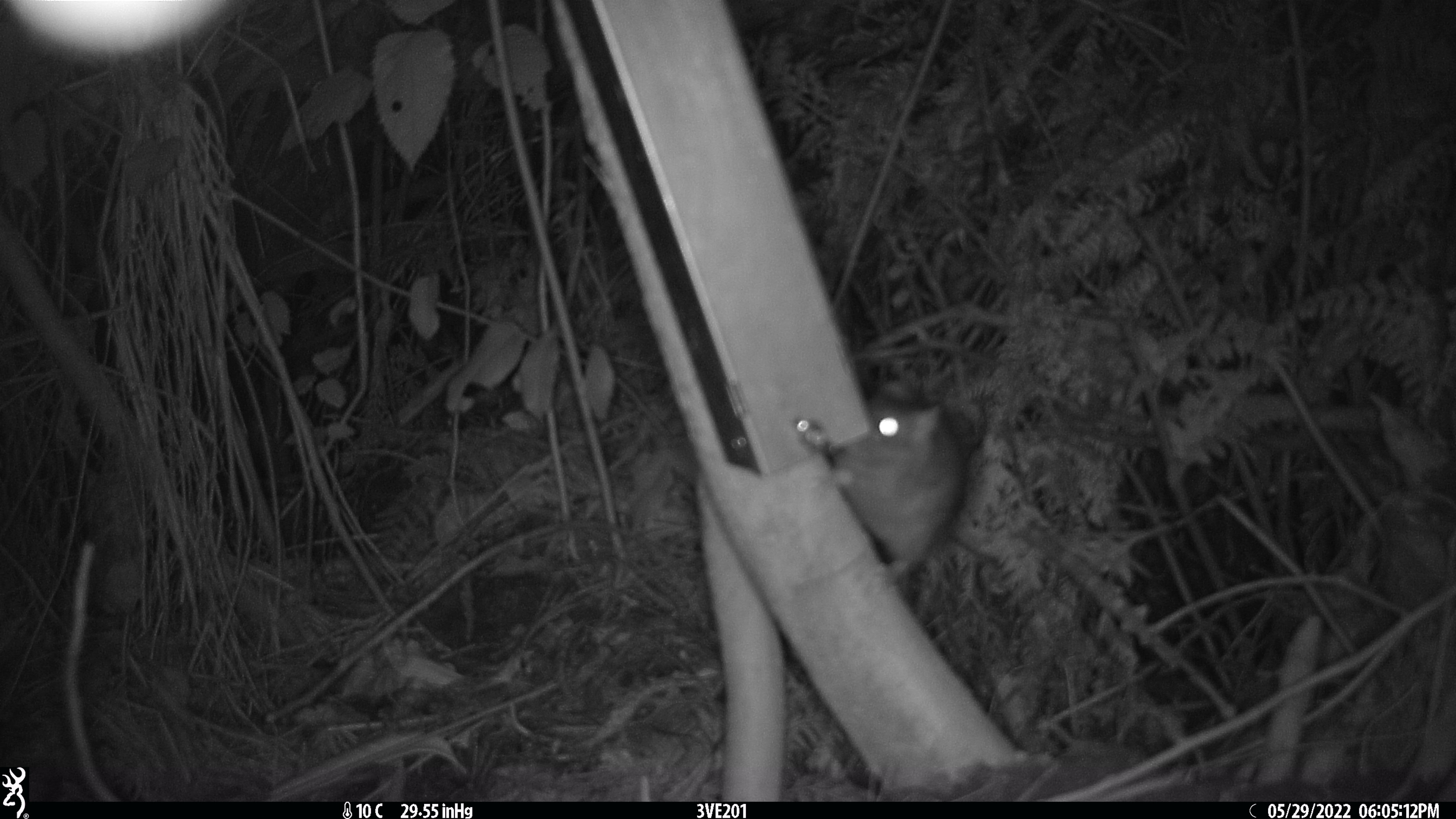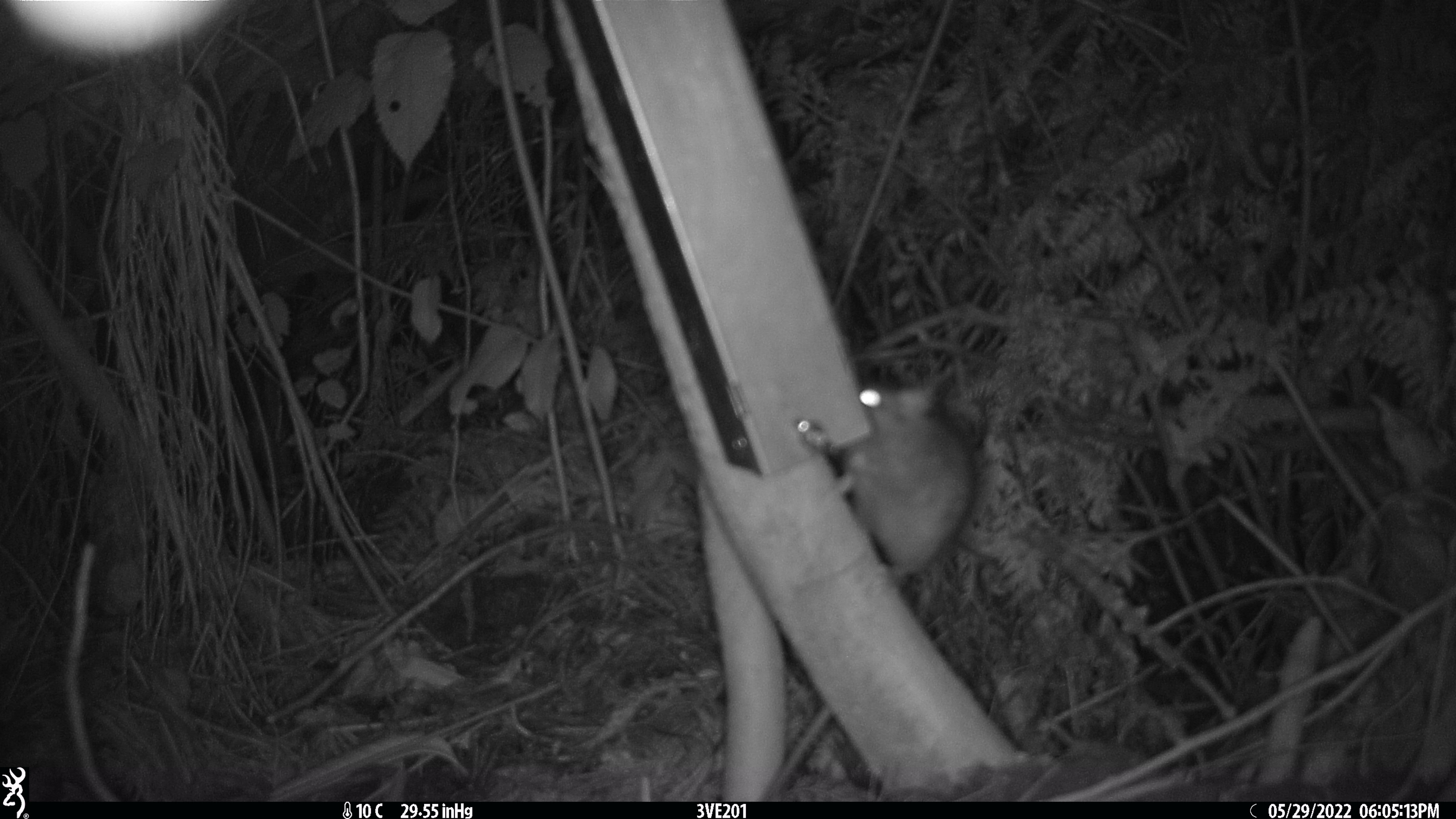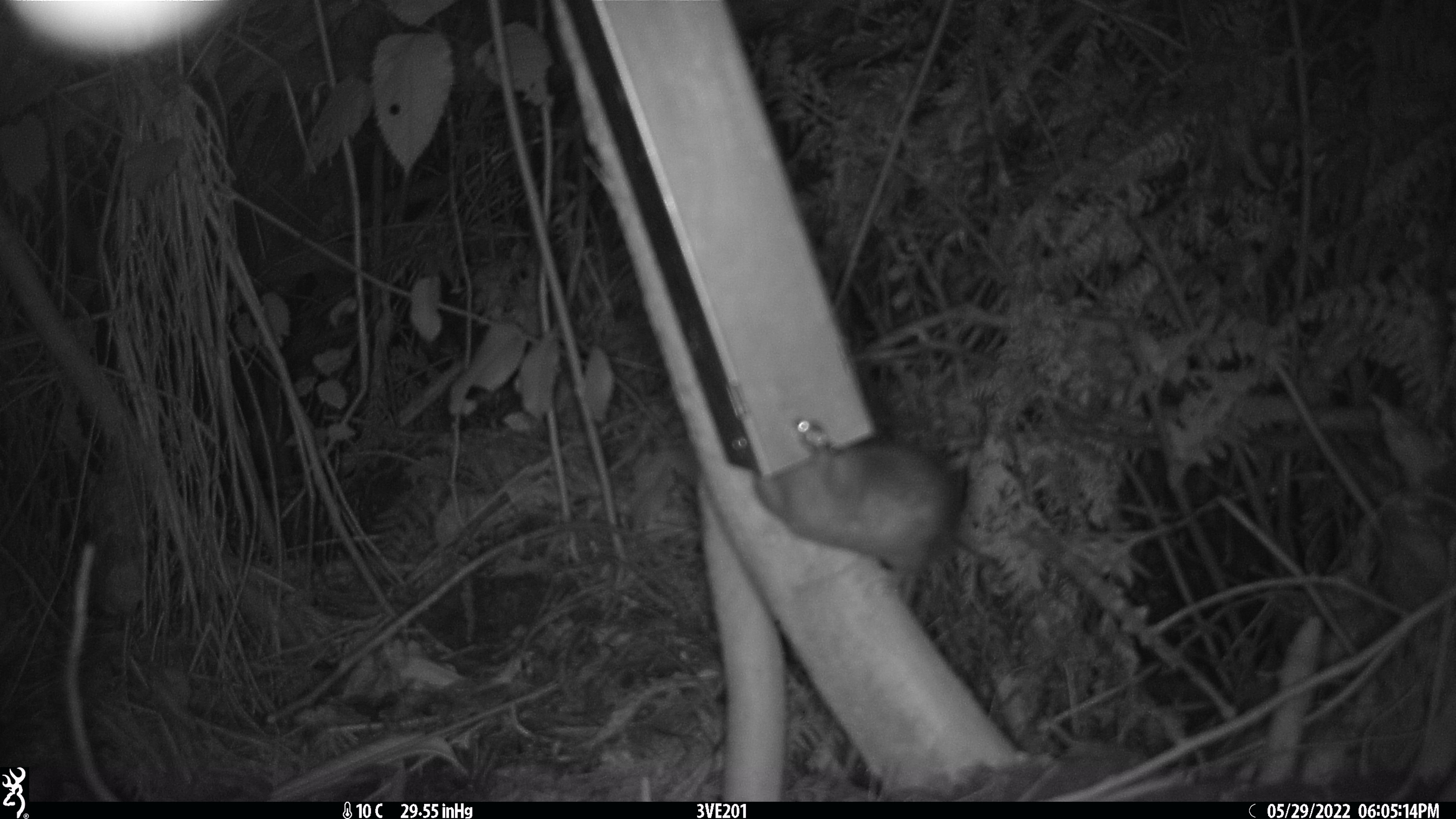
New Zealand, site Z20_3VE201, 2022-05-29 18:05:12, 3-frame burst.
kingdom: Animalia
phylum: Chordata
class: Mammalia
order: Rodentia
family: Muridae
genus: Rattus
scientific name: Rattus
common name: rat